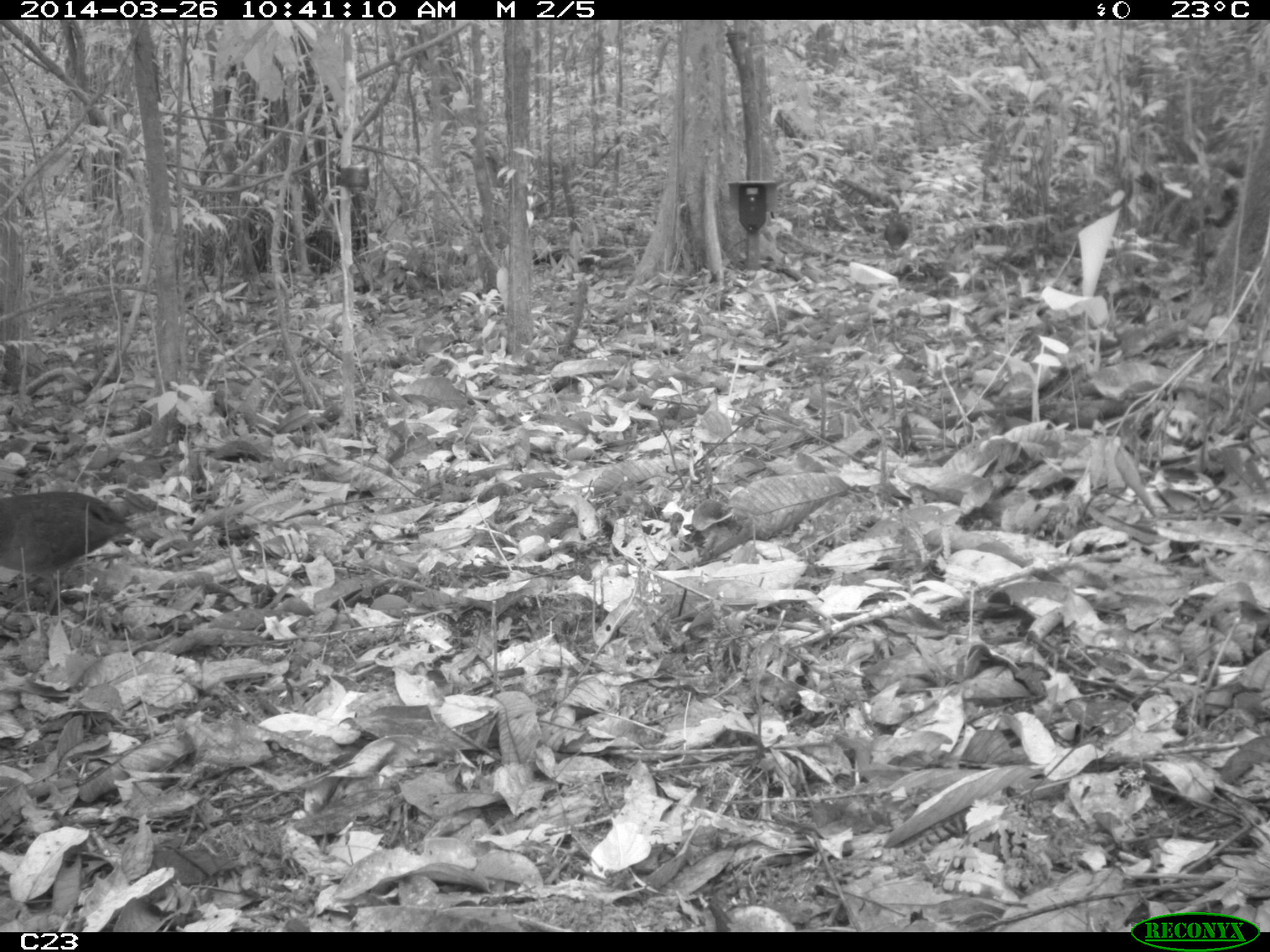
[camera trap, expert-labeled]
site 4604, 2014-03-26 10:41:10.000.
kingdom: Animalia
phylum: Chordata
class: Aves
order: Tinamiformes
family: Tinamidae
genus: Crypturellus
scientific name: Crypturellus soui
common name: little tinamou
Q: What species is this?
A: Crypturellus soui (little tinamou).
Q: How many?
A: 1.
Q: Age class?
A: Adult.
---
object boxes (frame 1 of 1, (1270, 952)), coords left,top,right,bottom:
crypturellus soui: 0,491,131,614